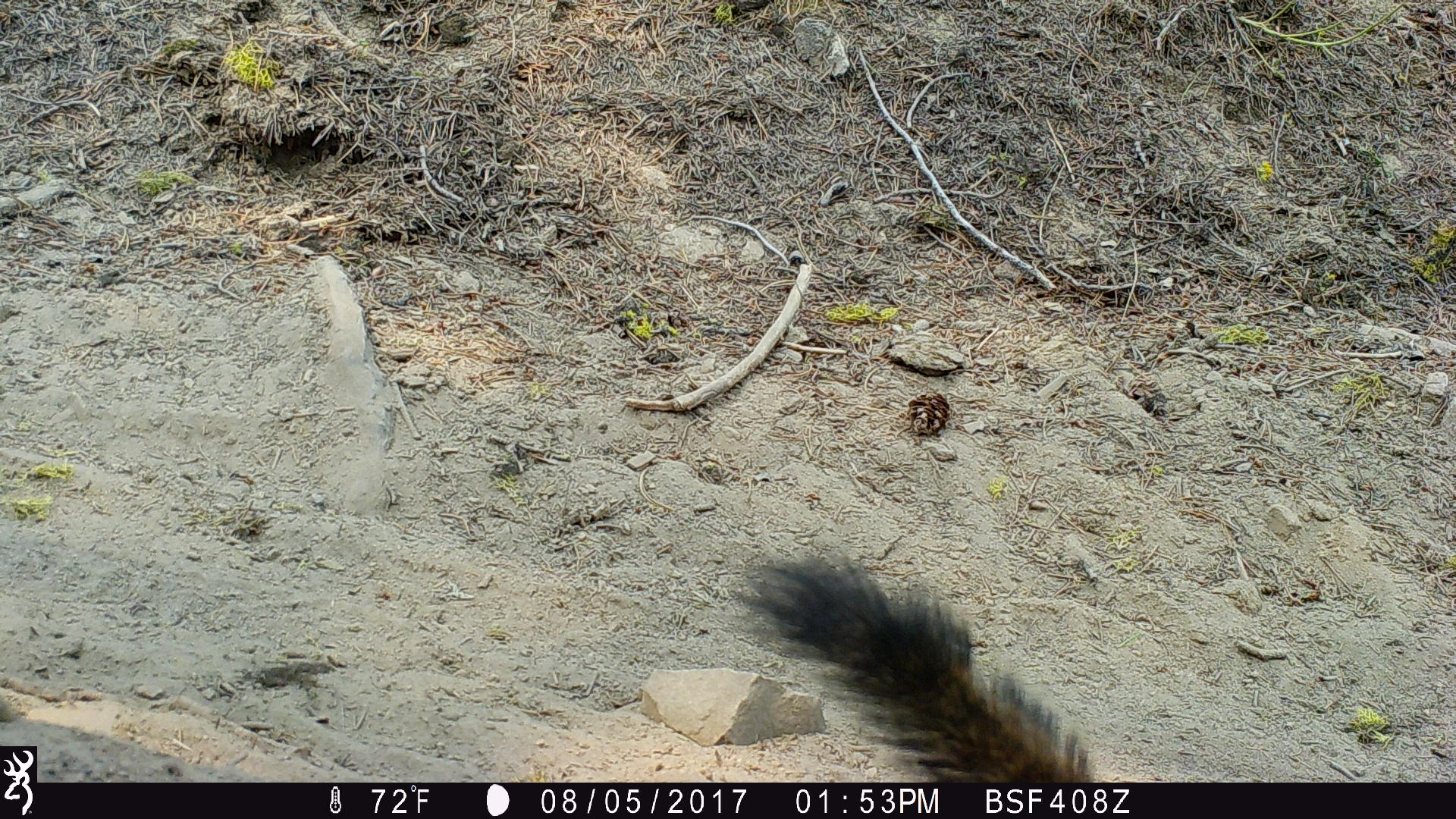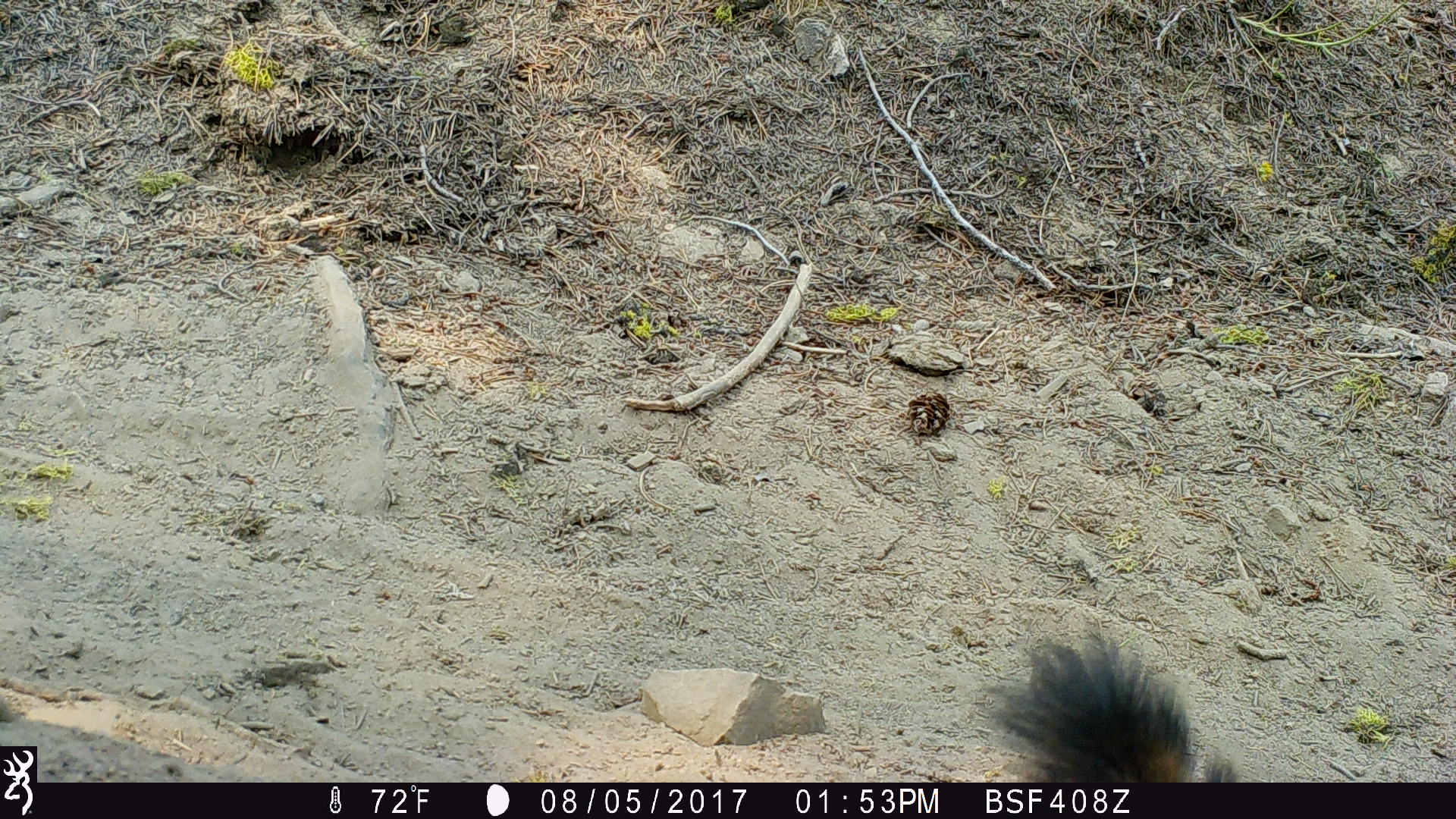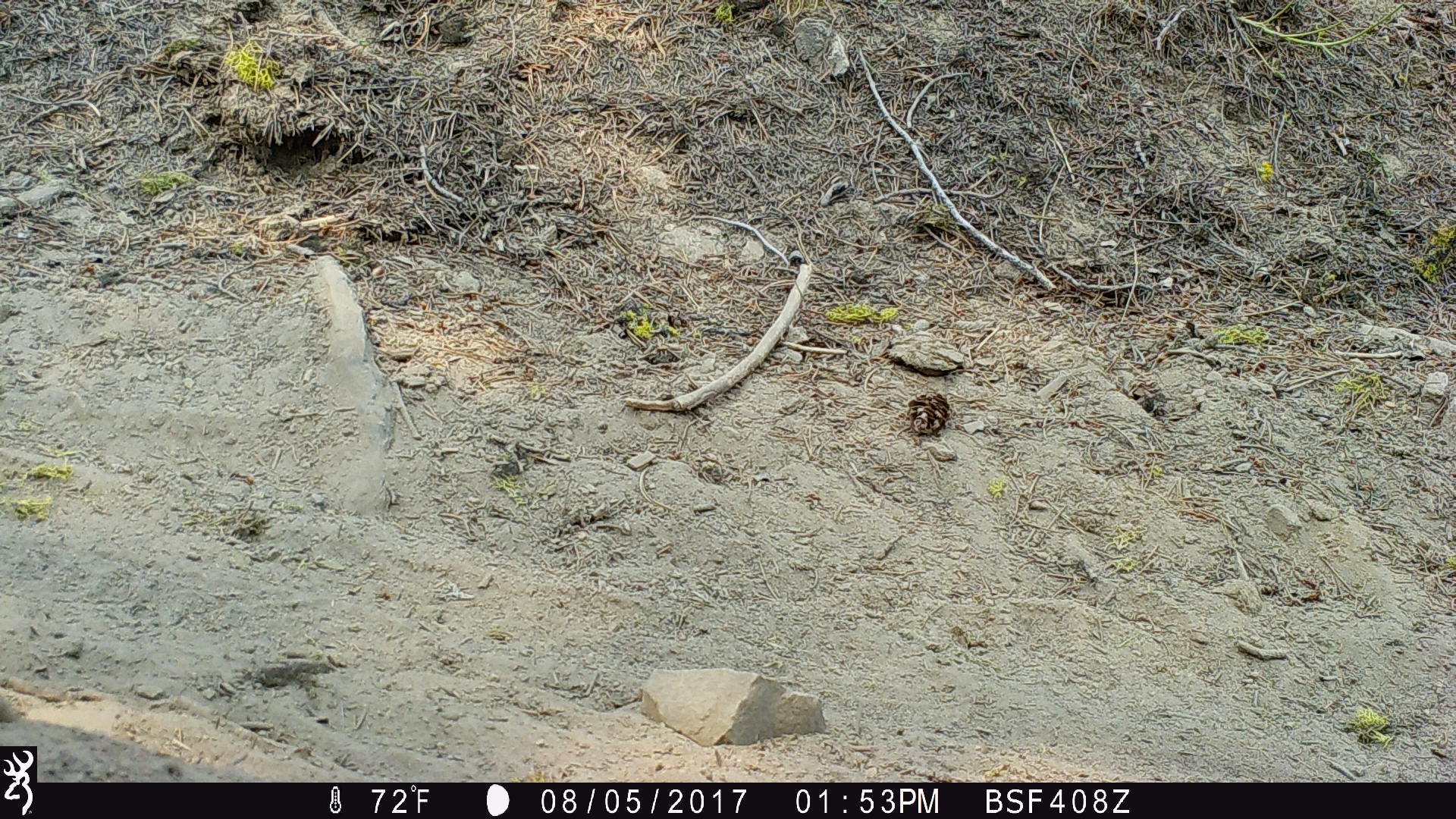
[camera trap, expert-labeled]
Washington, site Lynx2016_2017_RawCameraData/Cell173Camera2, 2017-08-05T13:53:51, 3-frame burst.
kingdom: Animalia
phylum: Chordata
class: Mammalia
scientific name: Mammalia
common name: small mammal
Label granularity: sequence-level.